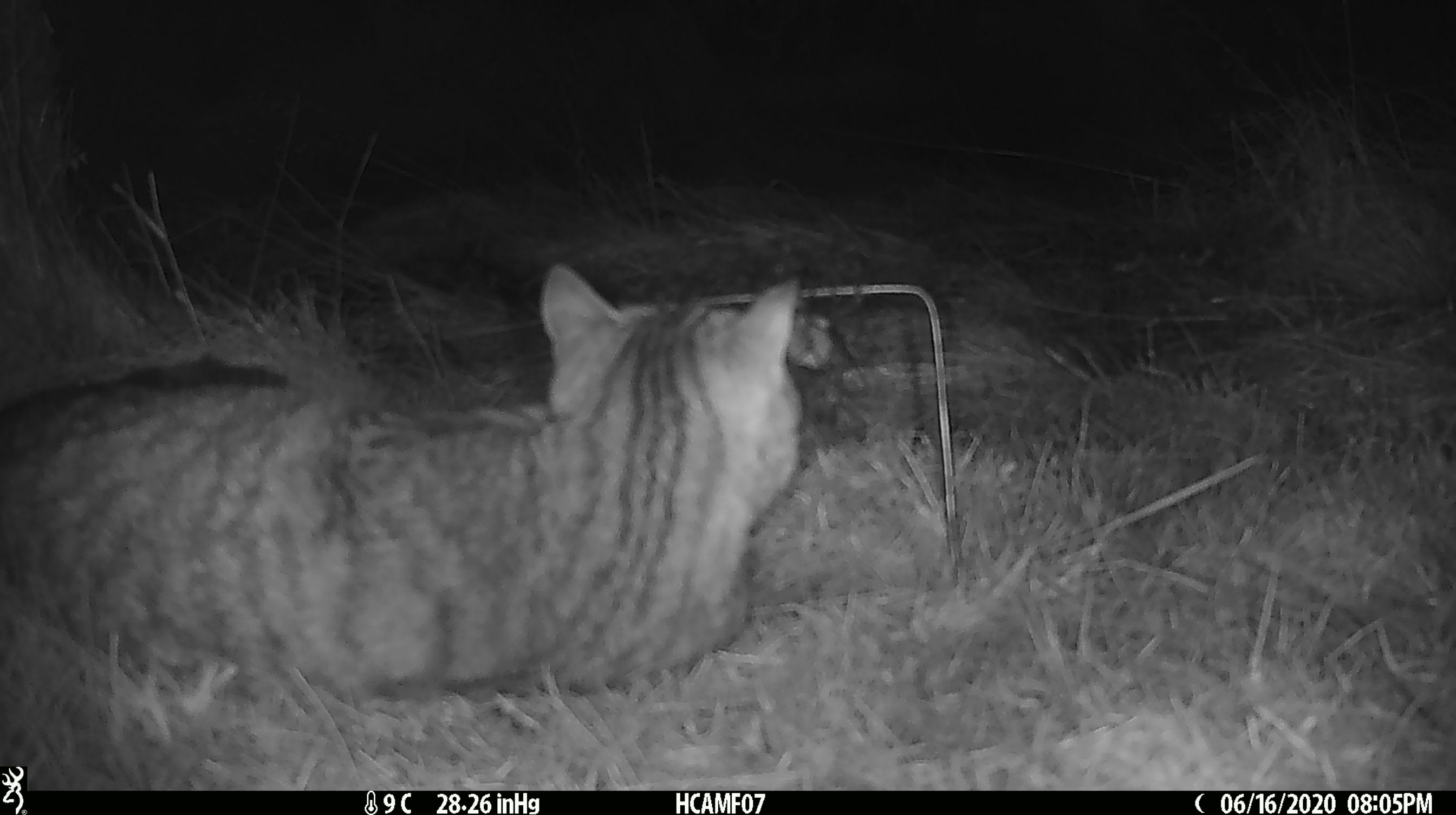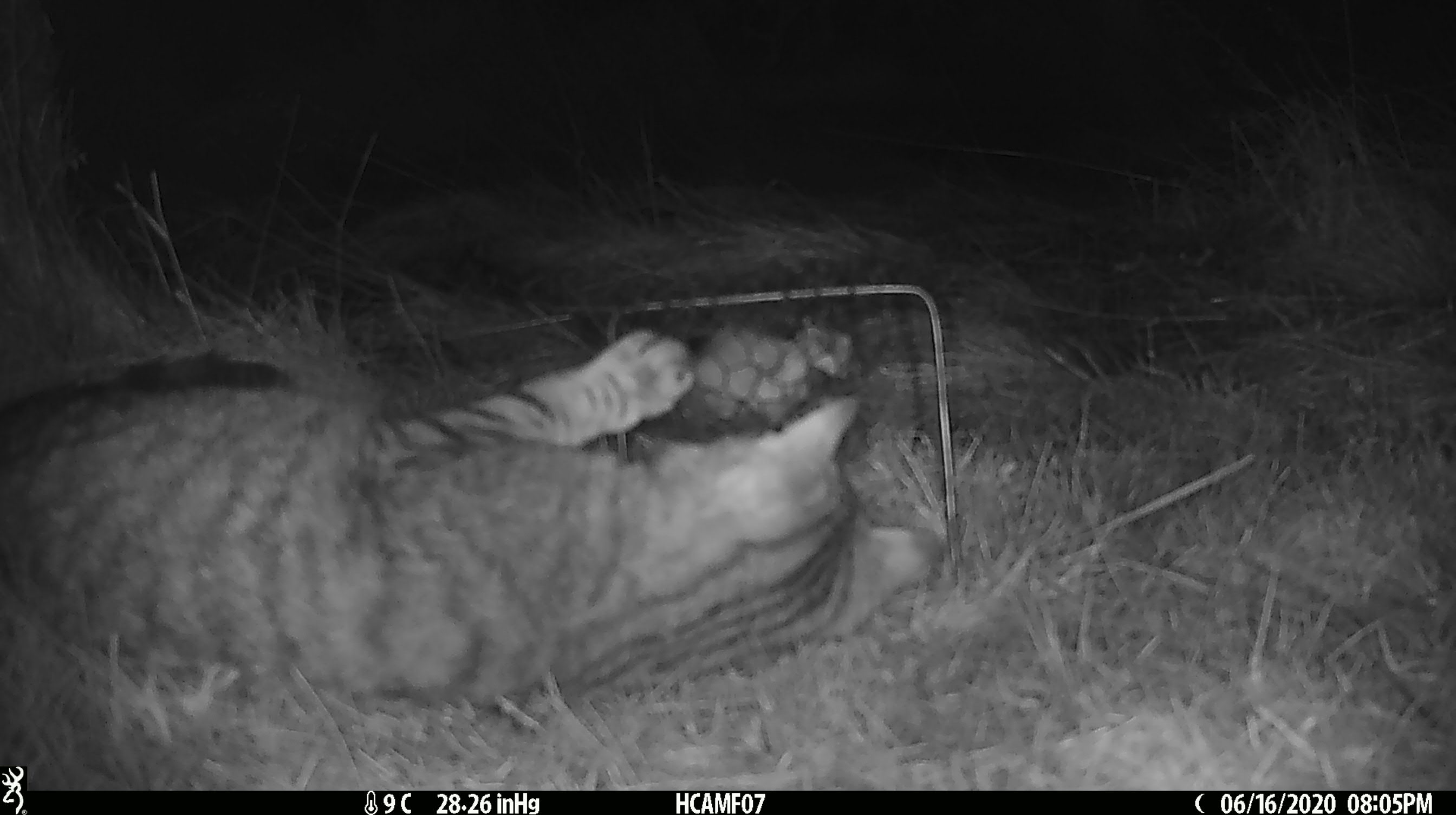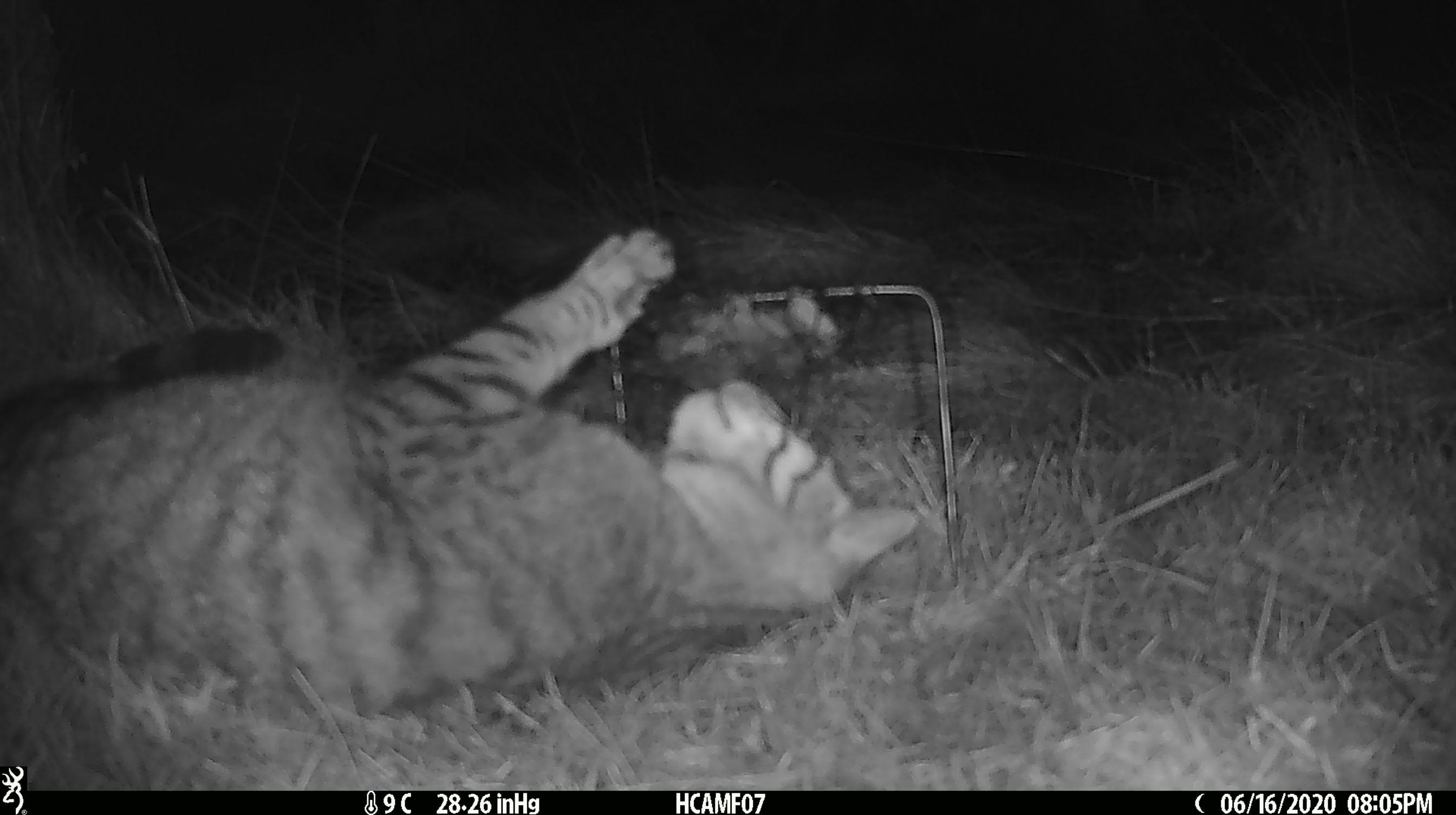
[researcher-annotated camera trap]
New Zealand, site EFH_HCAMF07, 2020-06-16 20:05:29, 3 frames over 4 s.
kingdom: Animalia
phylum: Chordata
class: Mammalia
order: Carnivora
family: Felidae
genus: Felis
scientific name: Felis catus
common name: domestic cat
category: cat